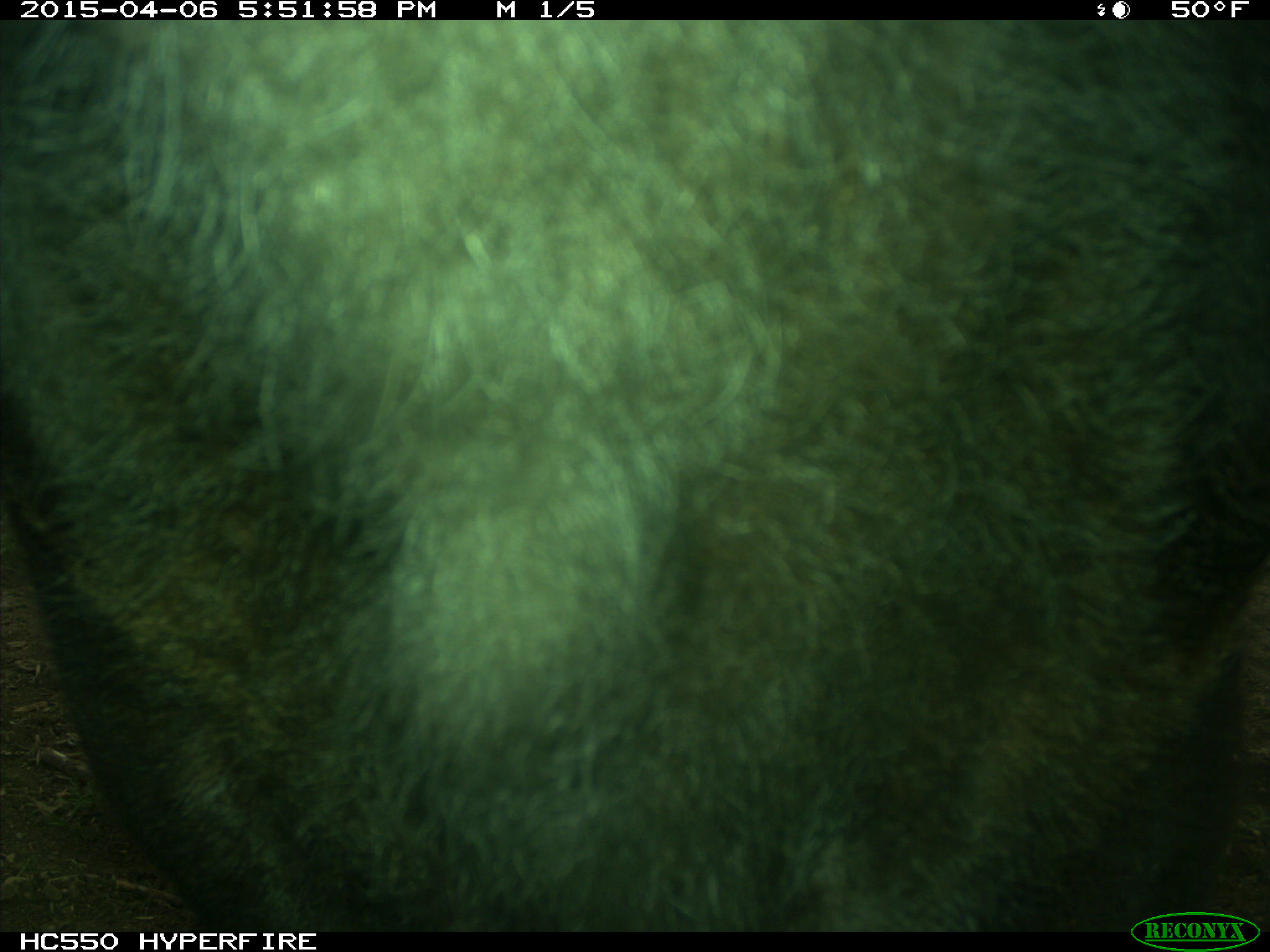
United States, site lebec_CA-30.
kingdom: Animalia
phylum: Chordata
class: Mammalia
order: Artiodactyla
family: Bovidae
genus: Bos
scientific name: Bos taurus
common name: domestic cow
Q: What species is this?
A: Bos taurus (domestic cow).